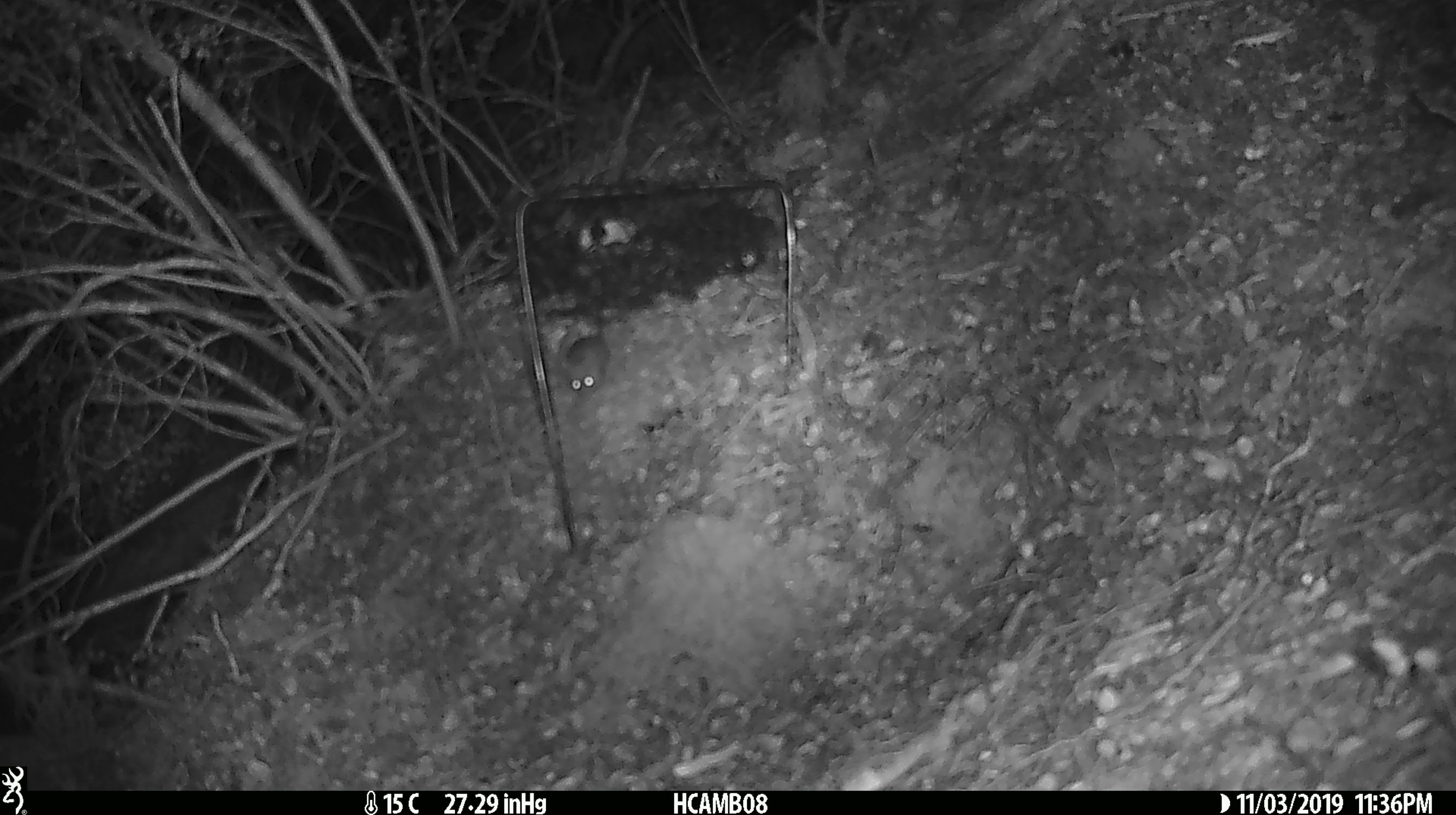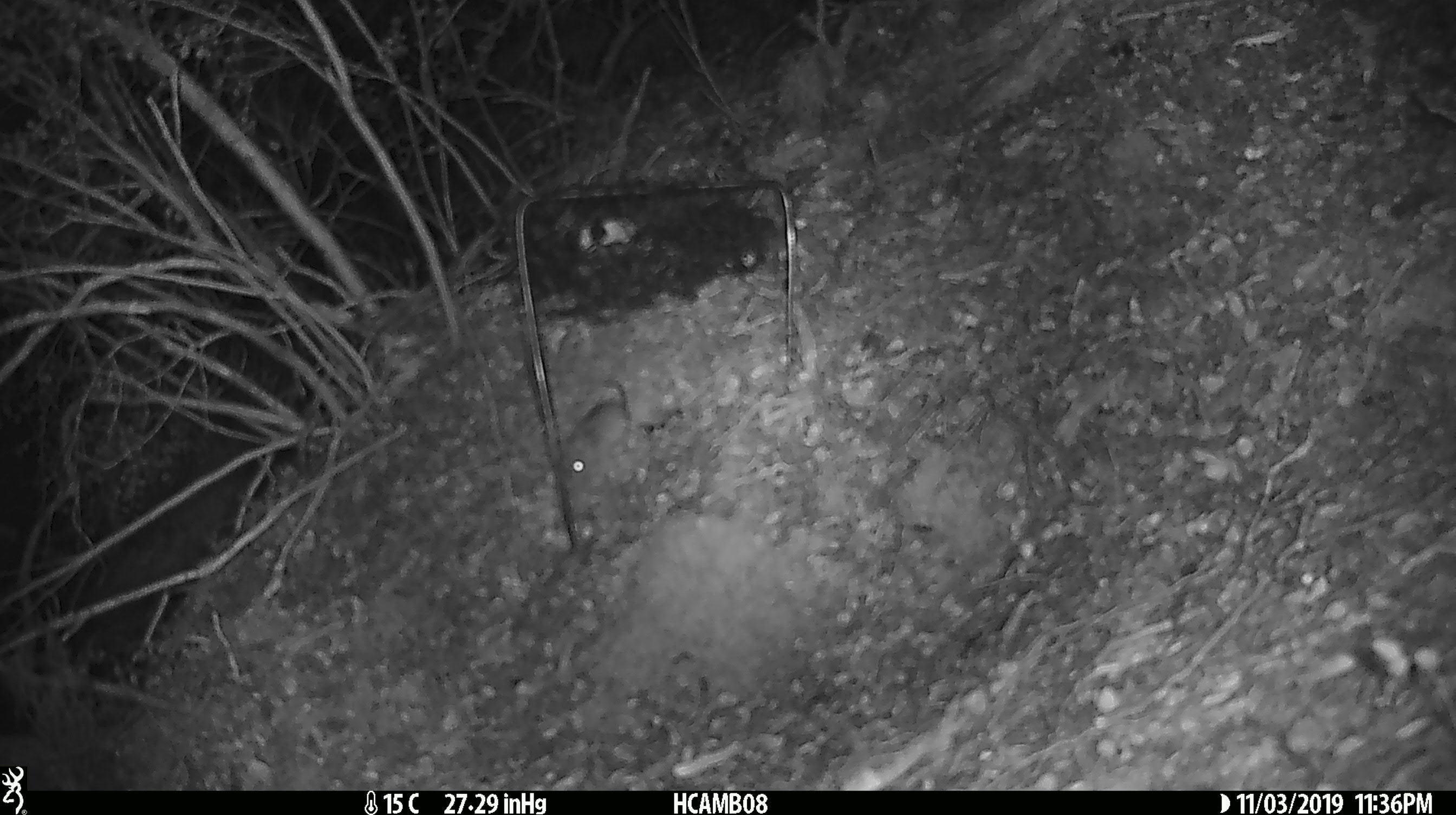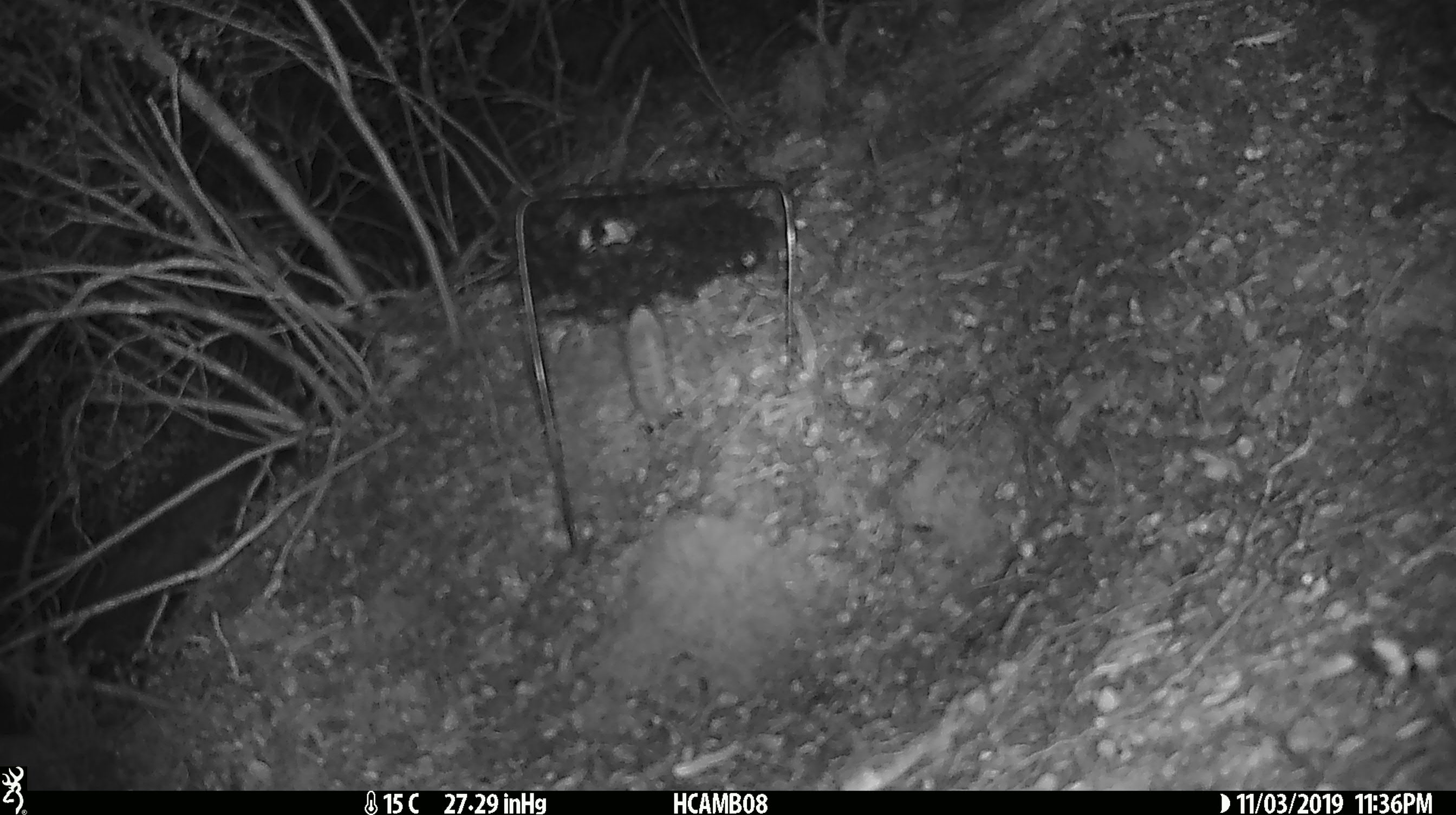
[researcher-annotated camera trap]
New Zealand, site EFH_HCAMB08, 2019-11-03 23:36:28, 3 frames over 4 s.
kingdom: Animalia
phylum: Chordata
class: Mammalia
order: Rodentia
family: Muridae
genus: Mus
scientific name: Mus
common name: mouse